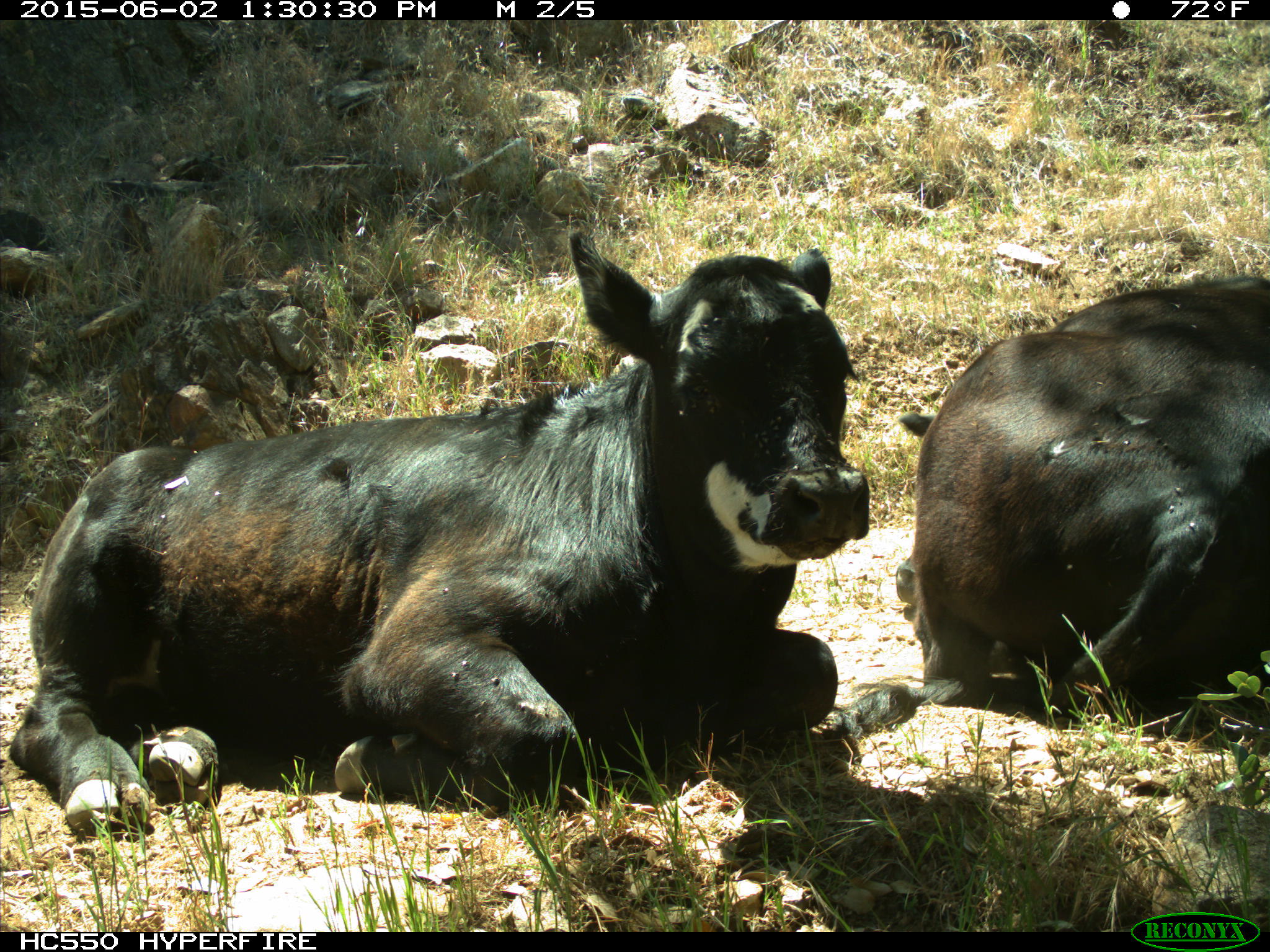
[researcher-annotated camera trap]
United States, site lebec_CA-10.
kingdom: Animalia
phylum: Chordata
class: Mammalia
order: Artiodactyla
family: Bovidae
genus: Bos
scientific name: Bos taurus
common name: domestic cow